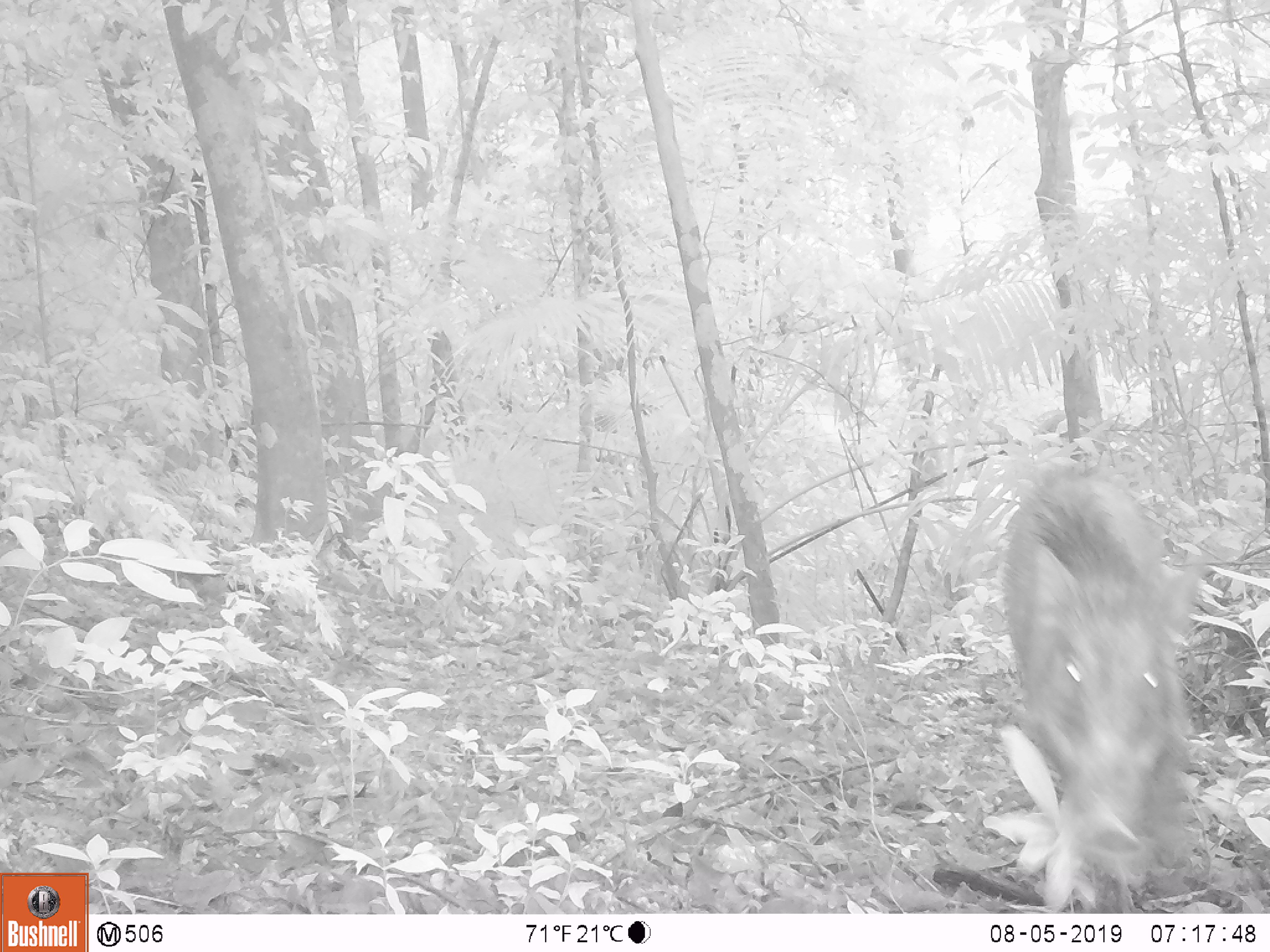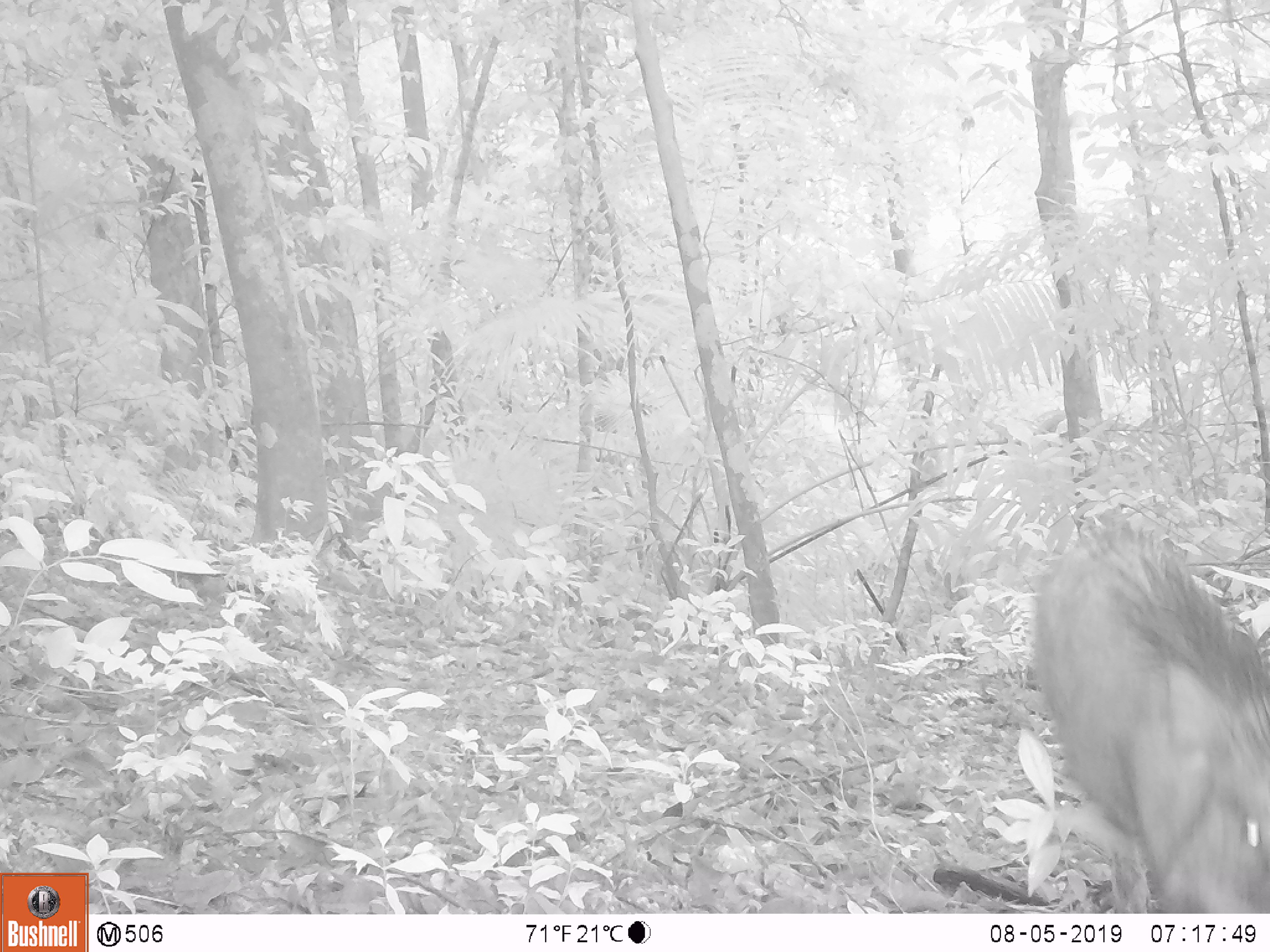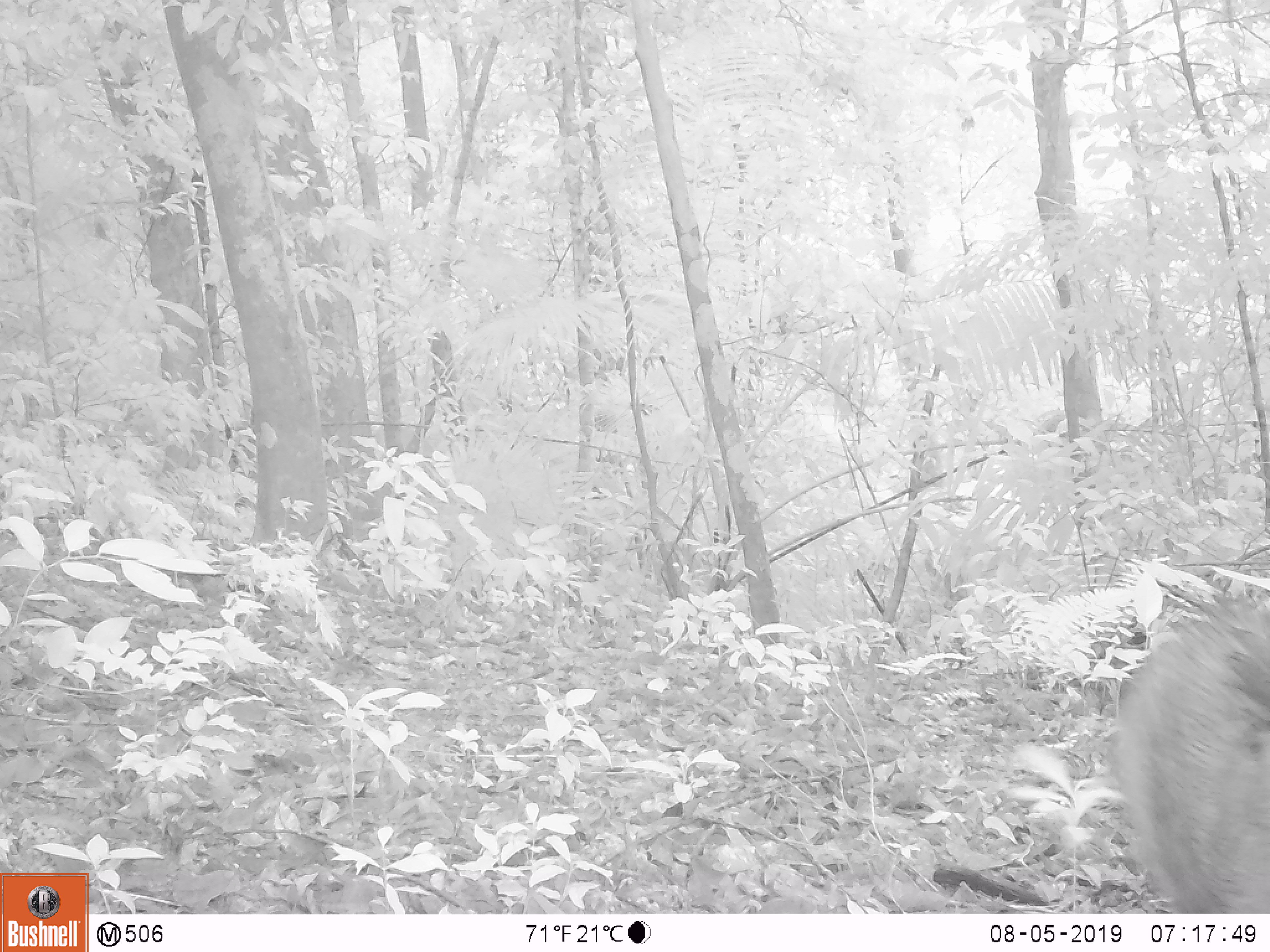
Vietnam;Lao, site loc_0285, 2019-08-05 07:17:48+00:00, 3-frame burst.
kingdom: Animalia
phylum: Chordata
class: Mammalia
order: Artiodactyla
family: Suidae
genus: Sus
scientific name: Sus scrofa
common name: eurasian wild pig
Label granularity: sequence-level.